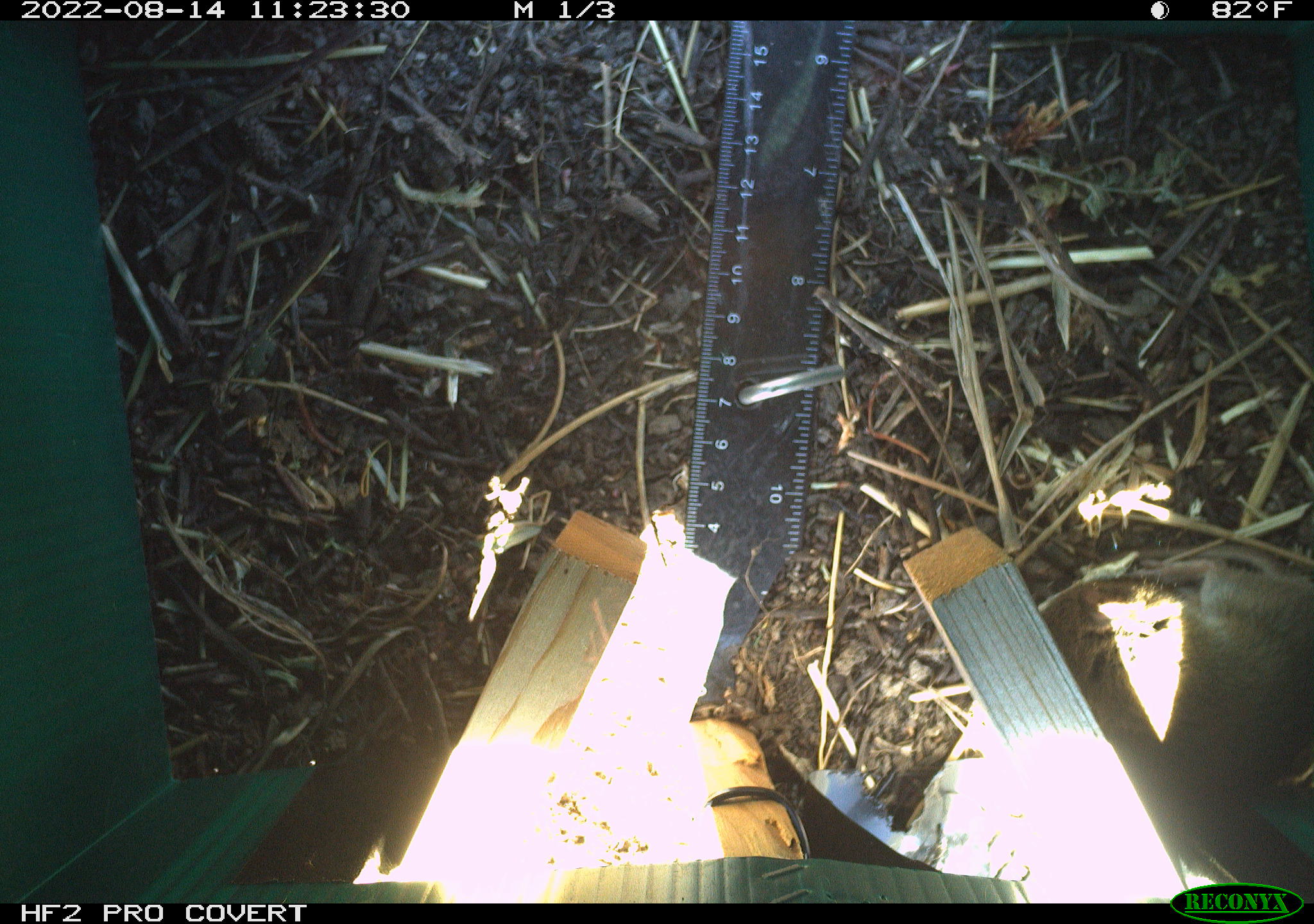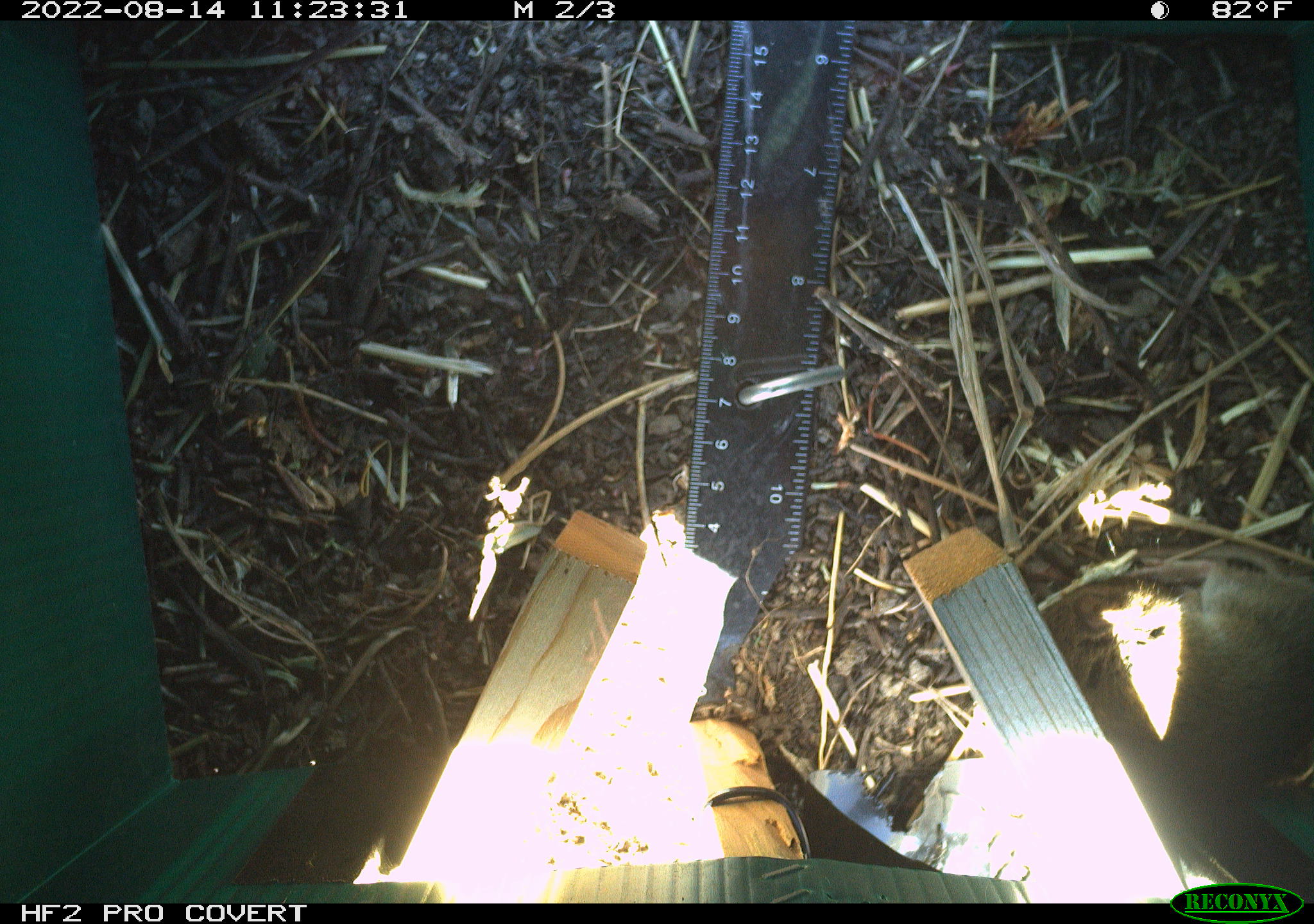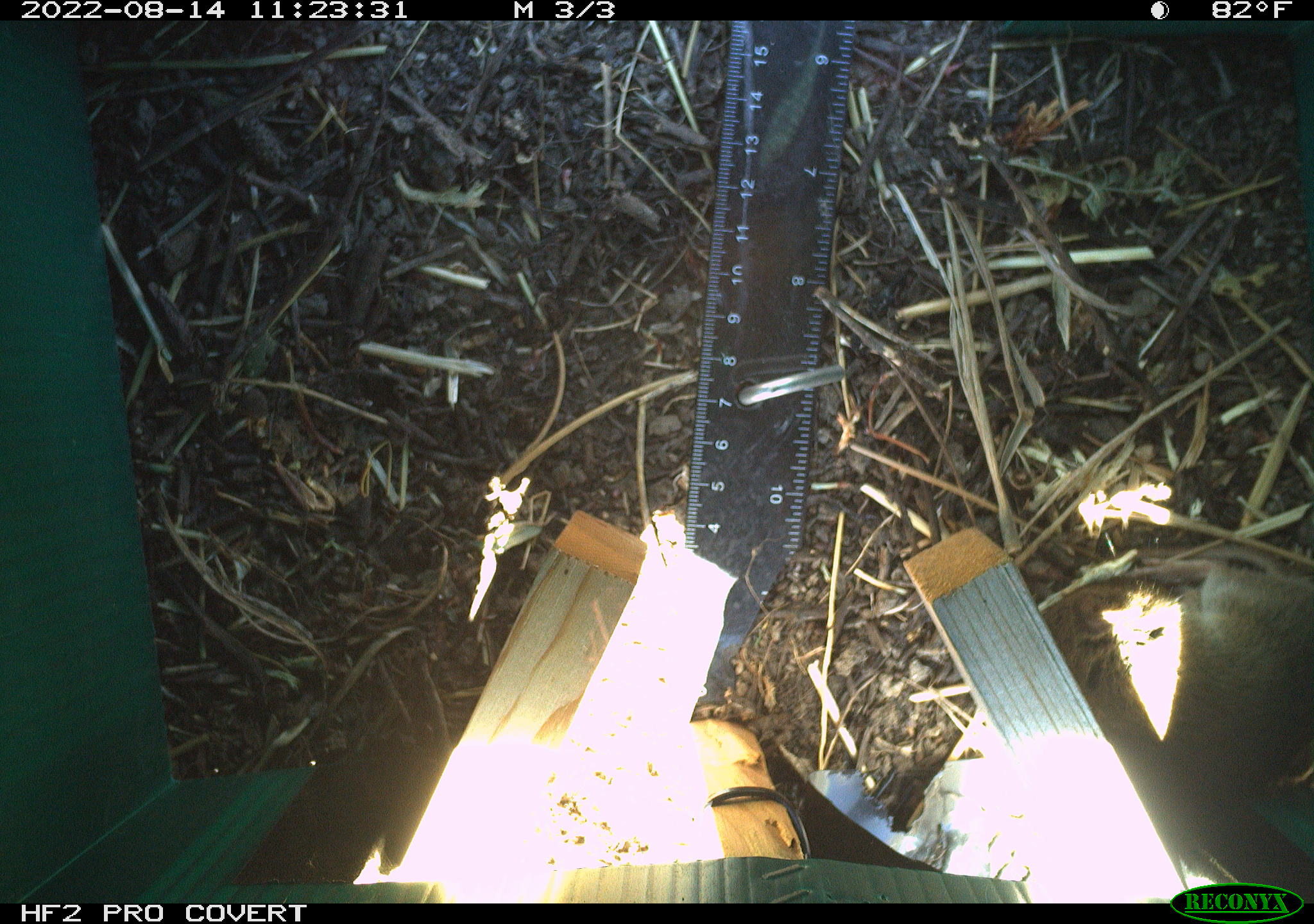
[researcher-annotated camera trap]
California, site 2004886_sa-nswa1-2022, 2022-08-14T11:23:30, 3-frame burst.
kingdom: Animalia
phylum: Chordata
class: Mammalia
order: Rodentia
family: Cricetidae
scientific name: Cricetidae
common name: hamsters, voles, lemmings, and allies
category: cricetidae family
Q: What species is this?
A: Cricetidae family (hamsters, voles, lemmings, and allies) (Cricetidae).